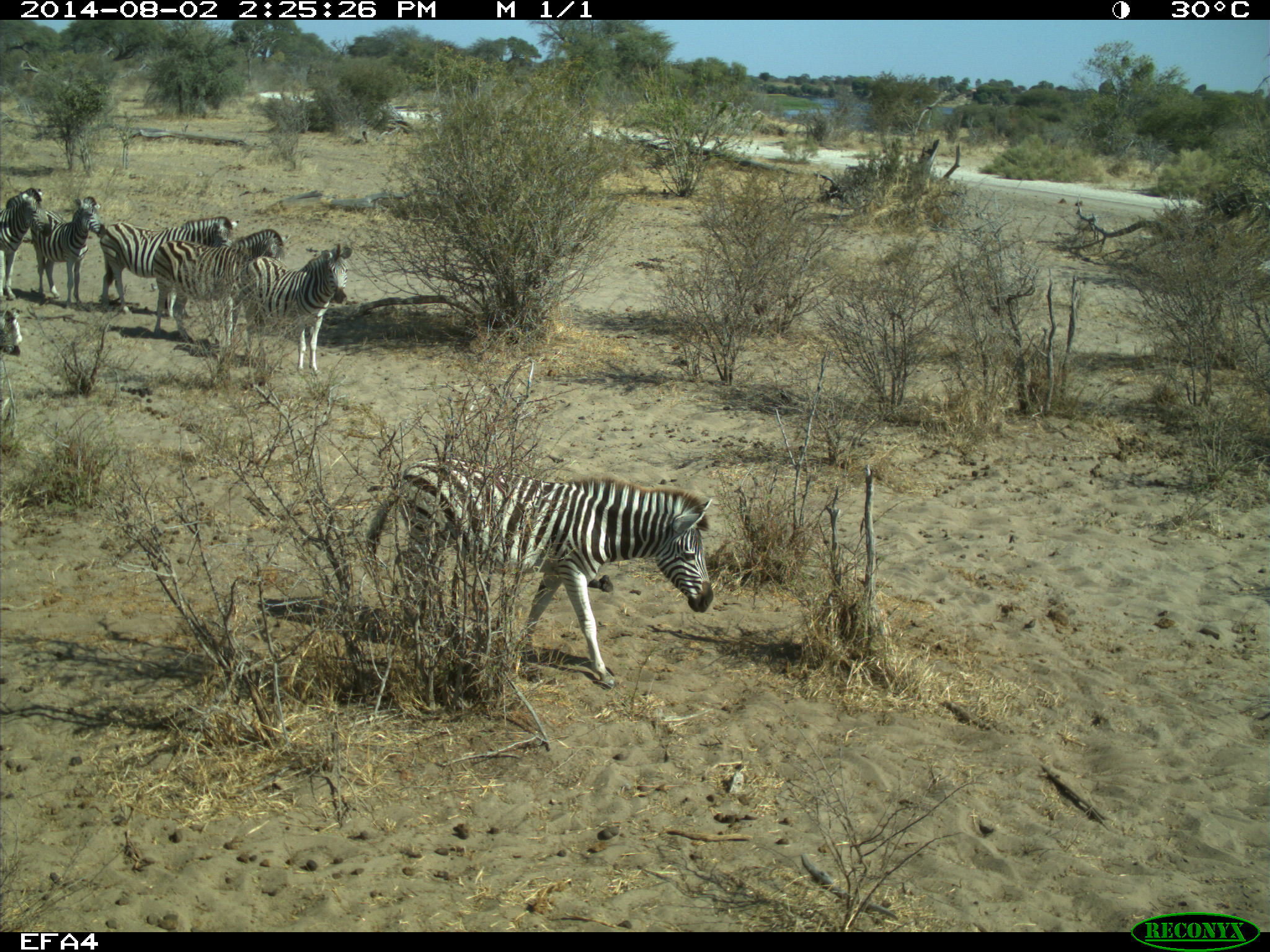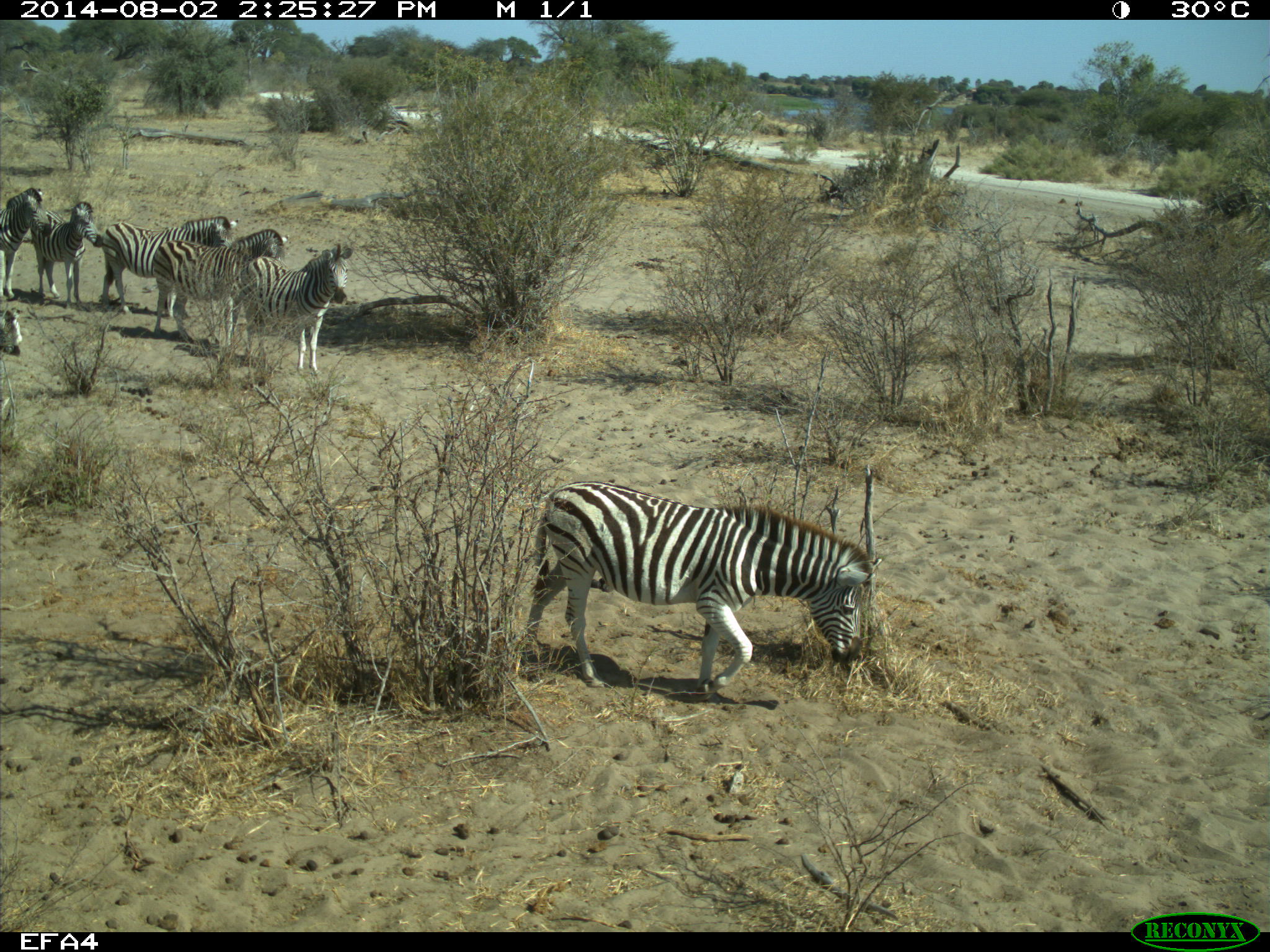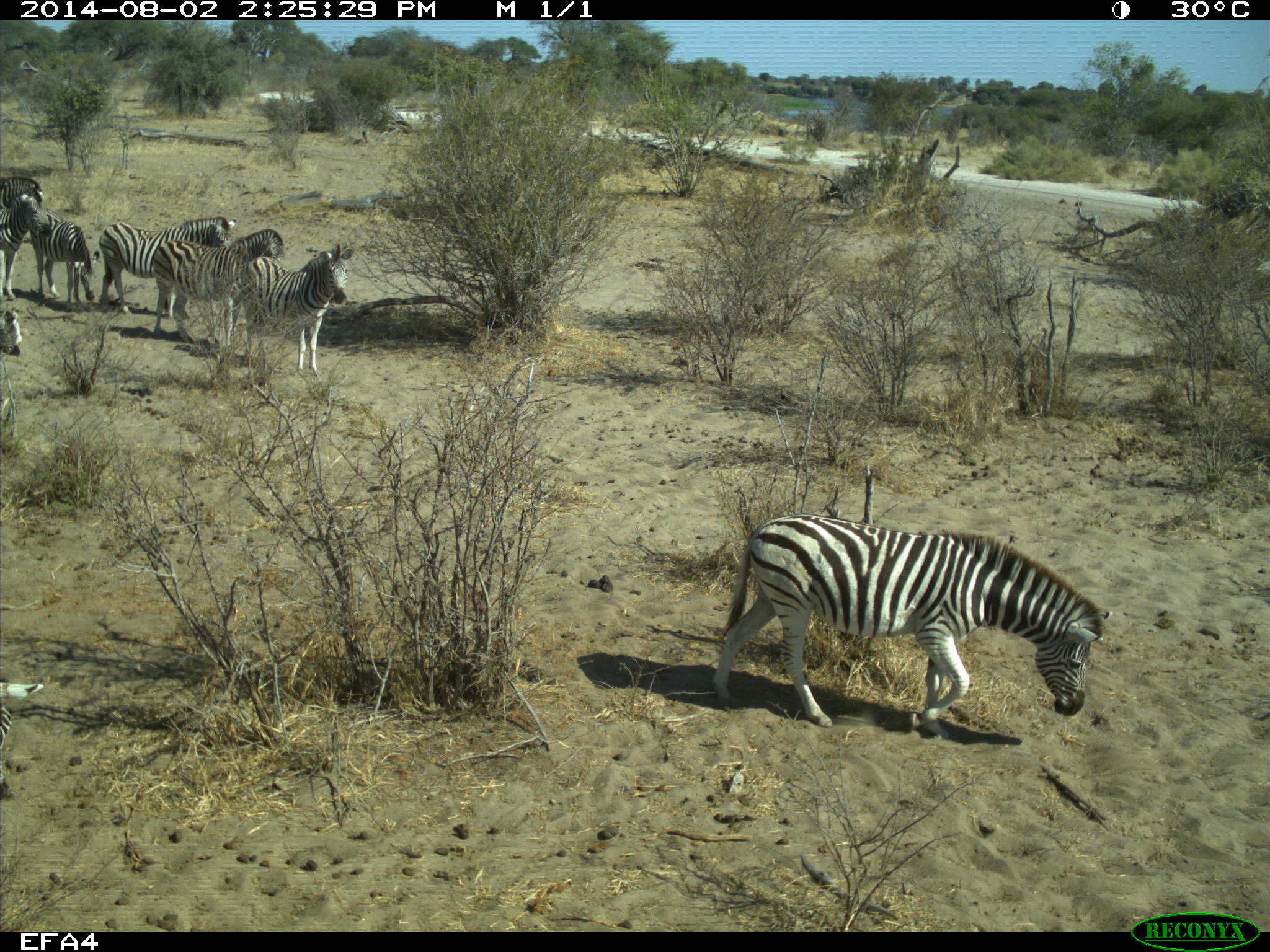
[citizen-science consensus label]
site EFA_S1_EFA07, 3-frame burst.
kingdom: Animalia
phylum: Chordata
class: Mammalia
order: Perissodactyla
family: Equidae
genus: Equus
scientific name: Equus quagga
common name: plains zebra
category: zebraplains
Zebraplains (plains zebra) (Equus quagga), count 7. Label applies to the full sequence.